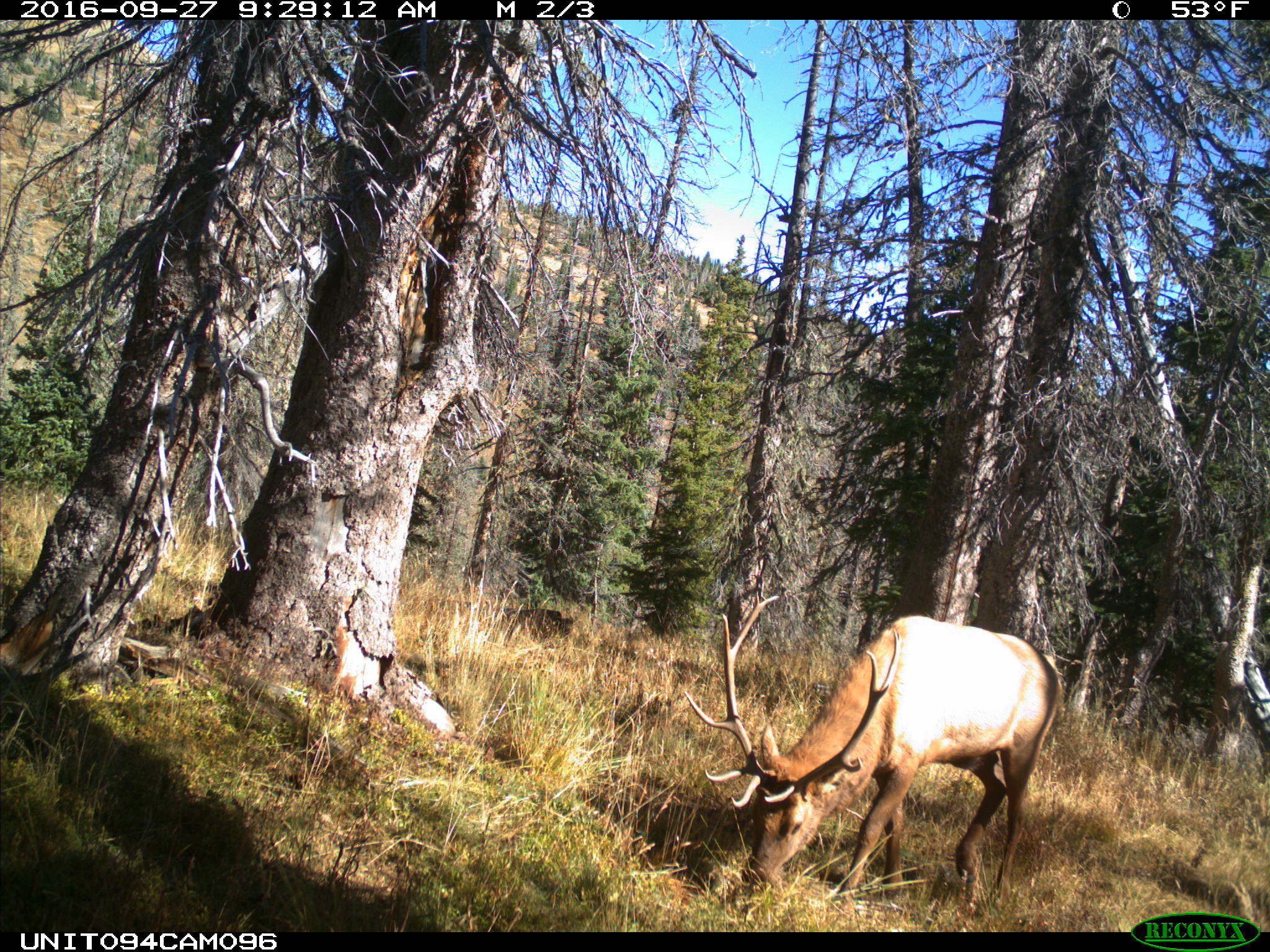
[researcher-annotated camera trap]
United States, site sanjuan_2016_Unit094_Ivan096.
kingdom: Animalia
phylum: Chordata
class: Mammalia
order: Artiodactyla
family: Cervidae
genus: Cervus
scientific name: Cervus elaphus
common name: red deer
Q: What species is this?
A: Cervus elaphus (red deer).